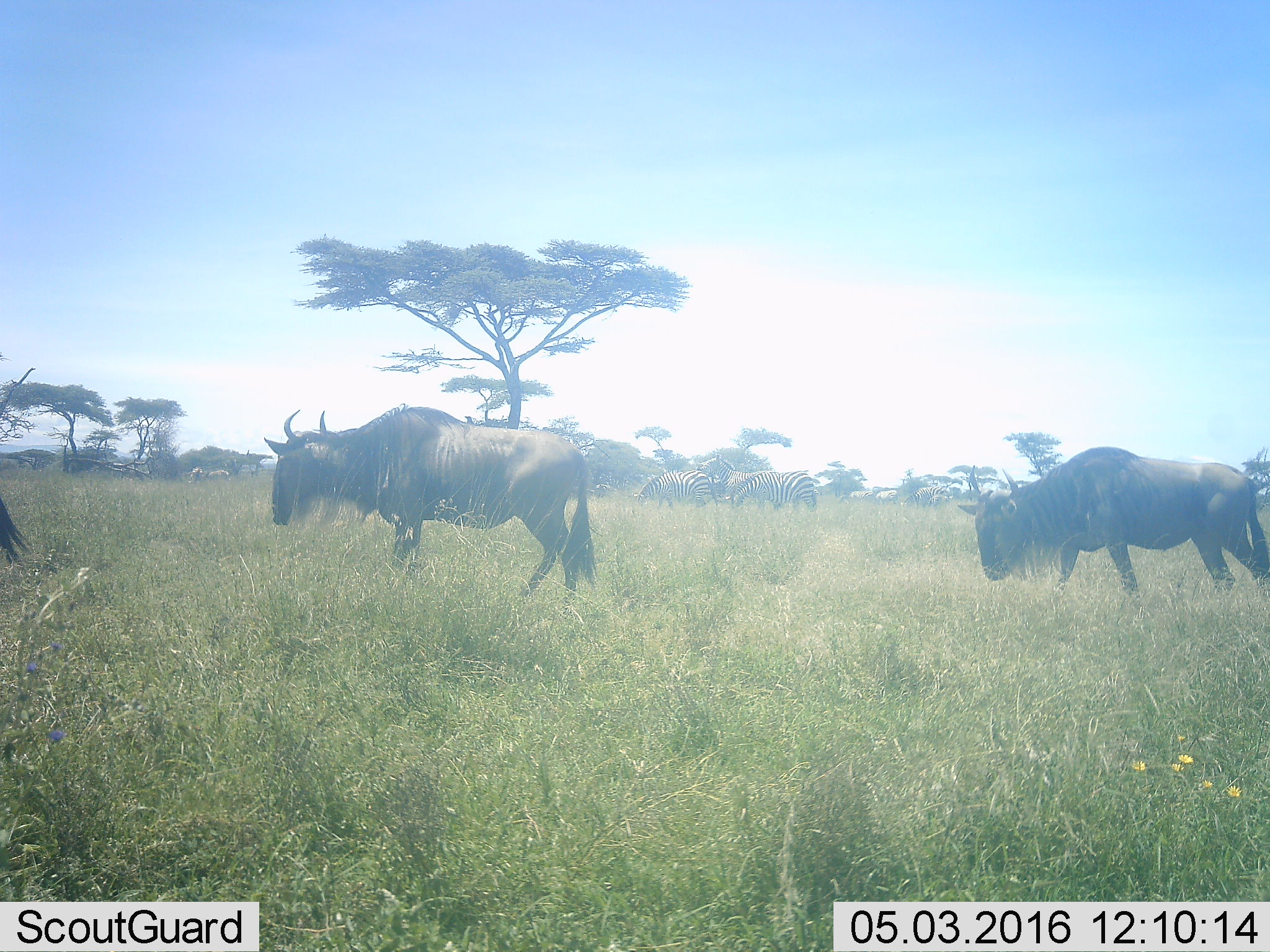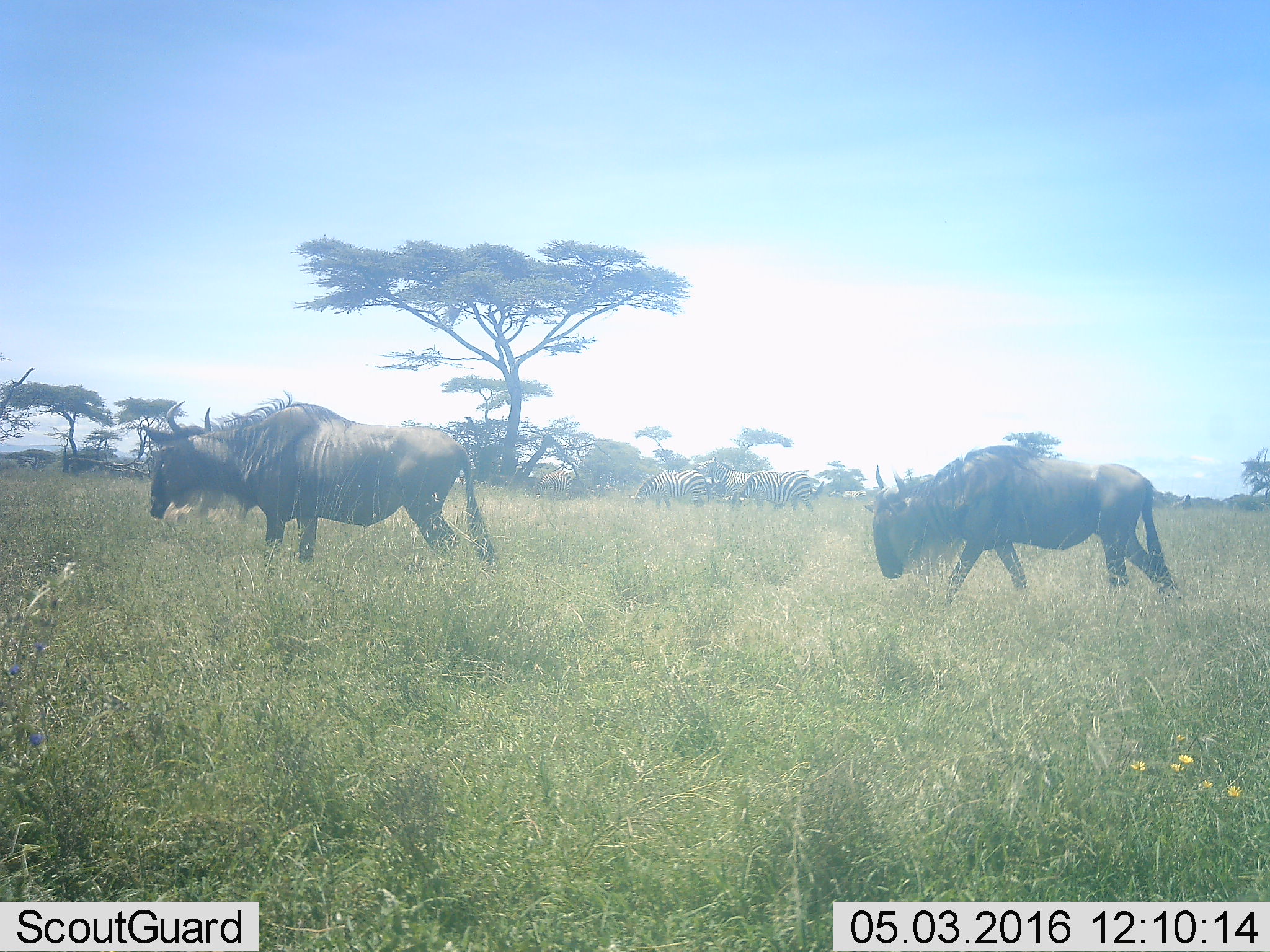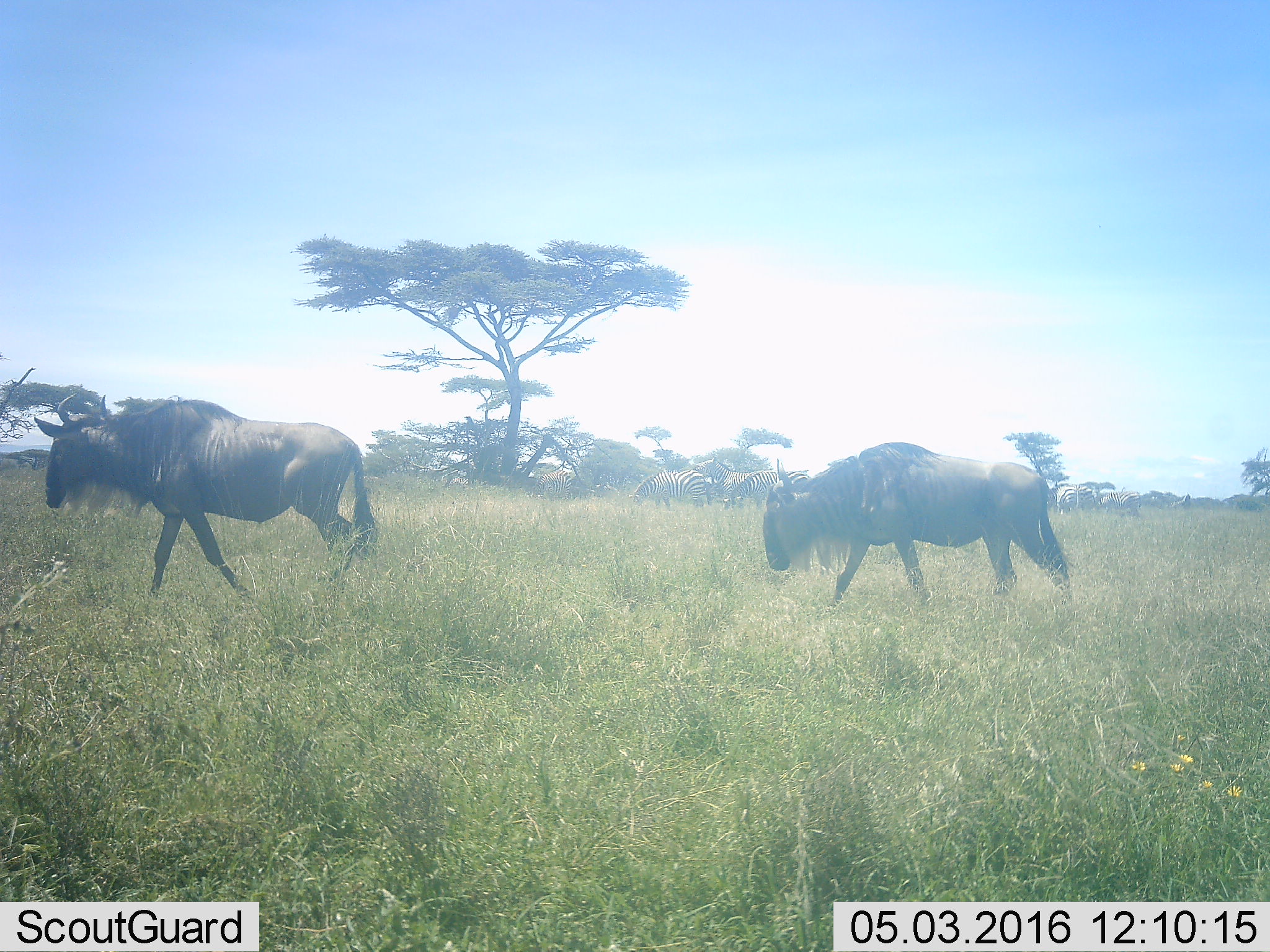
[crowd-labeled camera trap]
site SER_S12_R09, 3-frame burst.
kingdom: Animalia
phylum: Chordata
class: Mammalia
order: Artiodactyla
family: Bovidae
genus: Connochaetes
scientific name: Connochaetes taurinus taurinus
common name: blue wildebeest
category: wildebeestblue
Wildebeestblue (blue wildebeest) (Connochaetes taurinus taurinus), count 3. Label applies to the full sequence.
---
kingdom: Animalia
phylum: Chordata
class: Mammalia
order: Perissodactyla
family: Equidae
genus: Equus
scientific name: Equus quagga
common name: plains zebra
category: zebraplains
Zebraplains (plains zebra) (Equus quagga), count 4. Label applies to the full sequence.